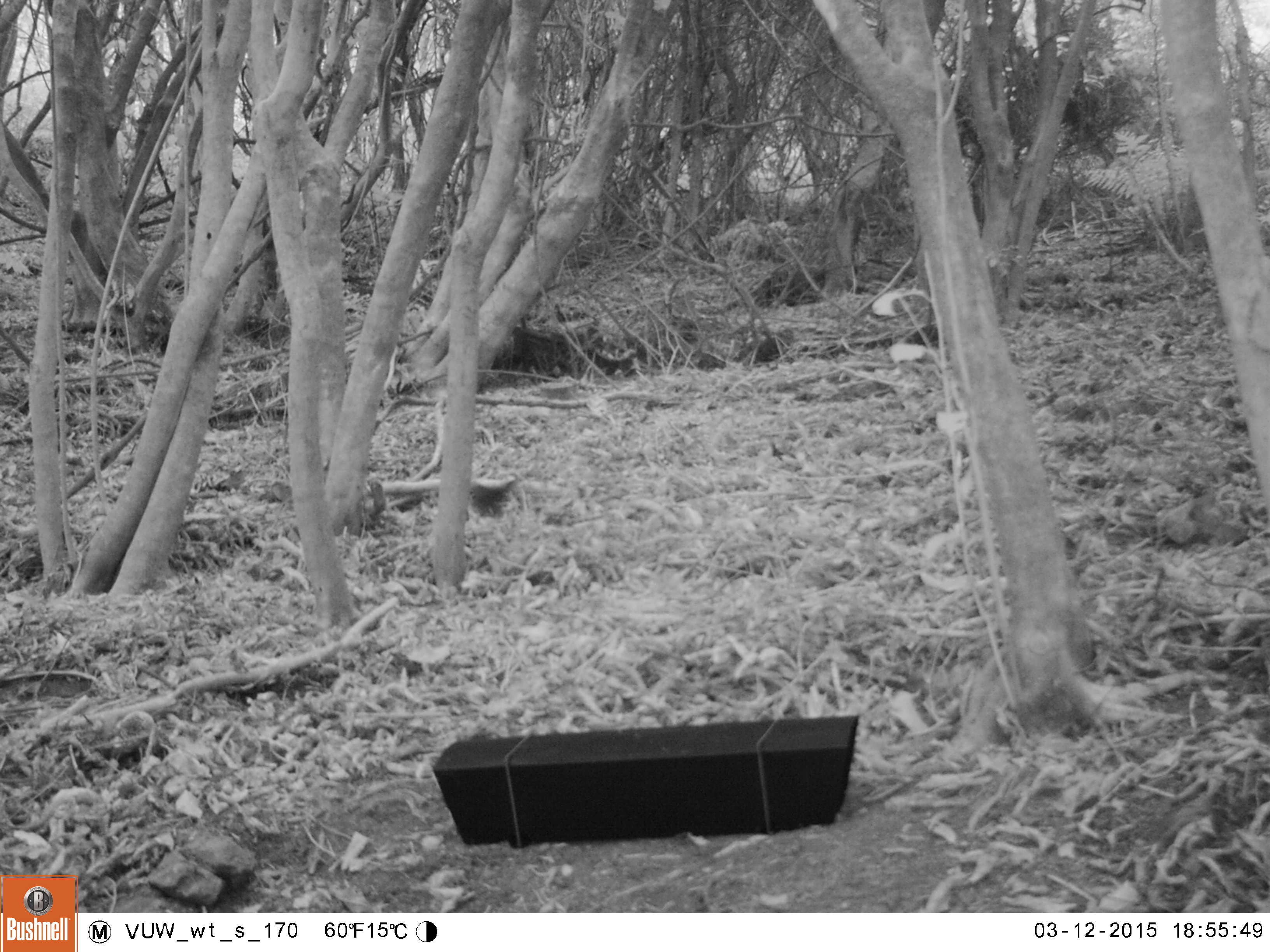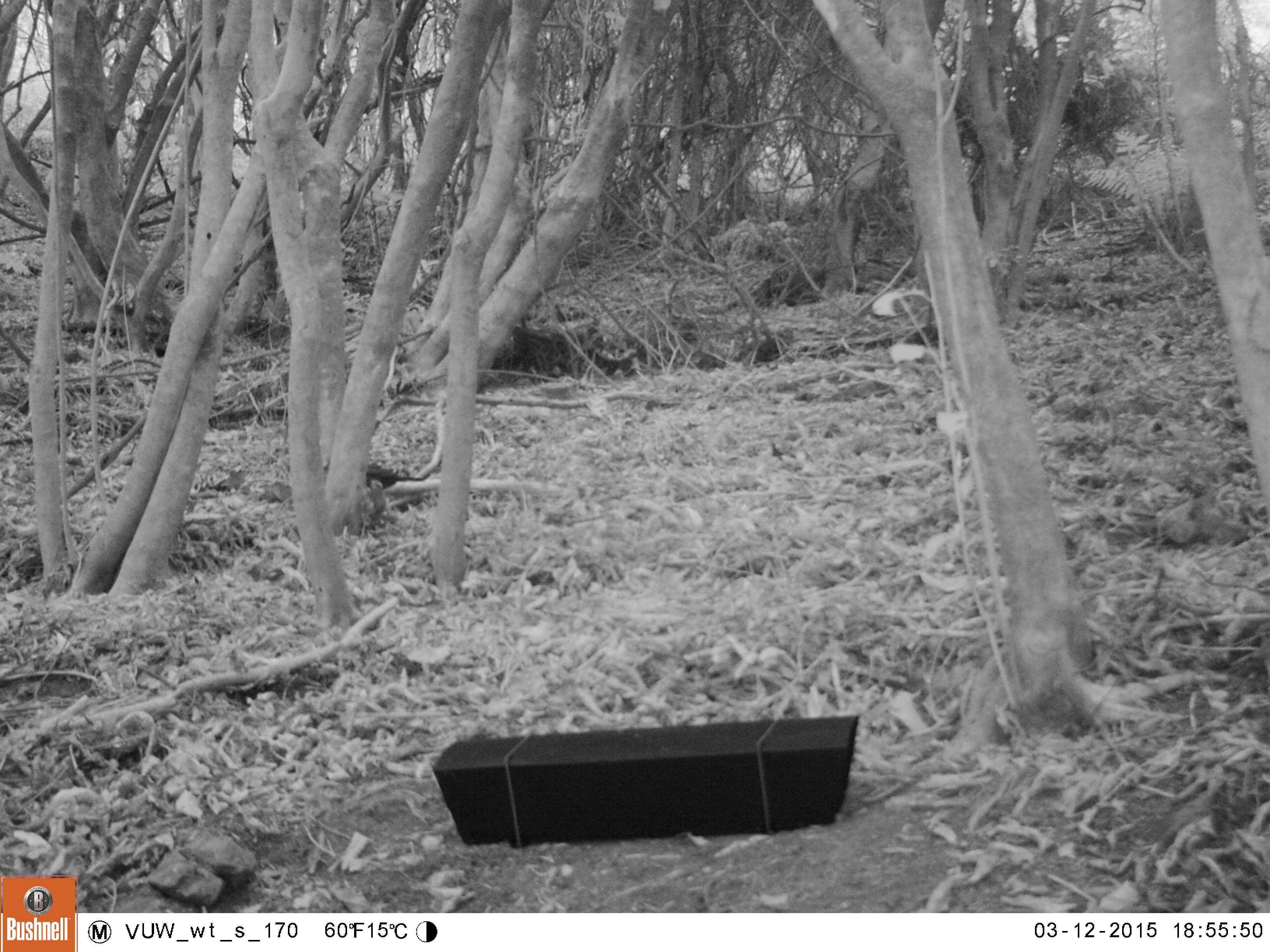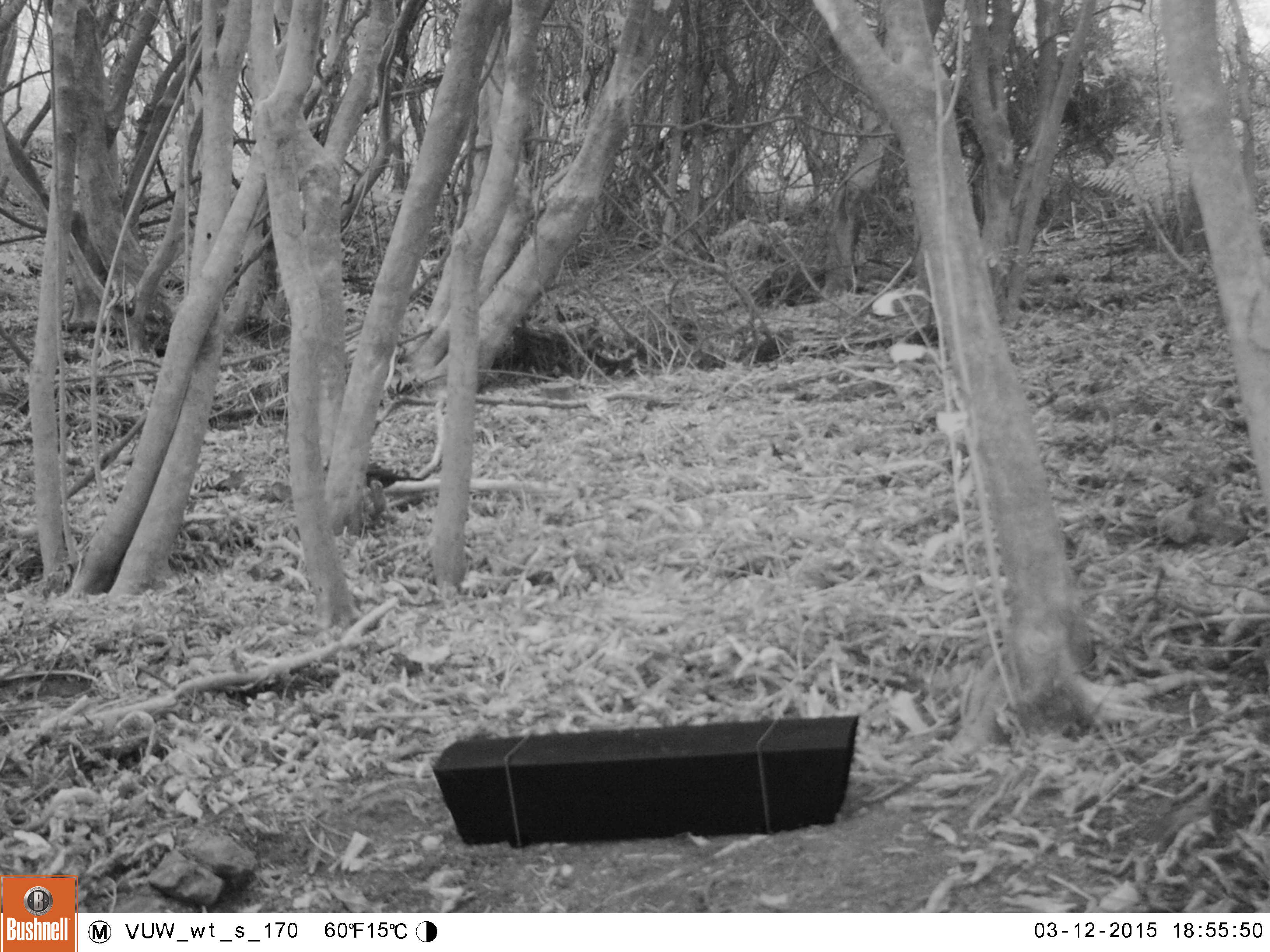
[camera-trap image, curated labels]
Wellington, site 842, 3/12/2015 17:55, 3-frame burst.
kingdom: Animalia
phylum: Chordata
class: Aves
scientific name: Aves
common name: bird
Bird (Aves).